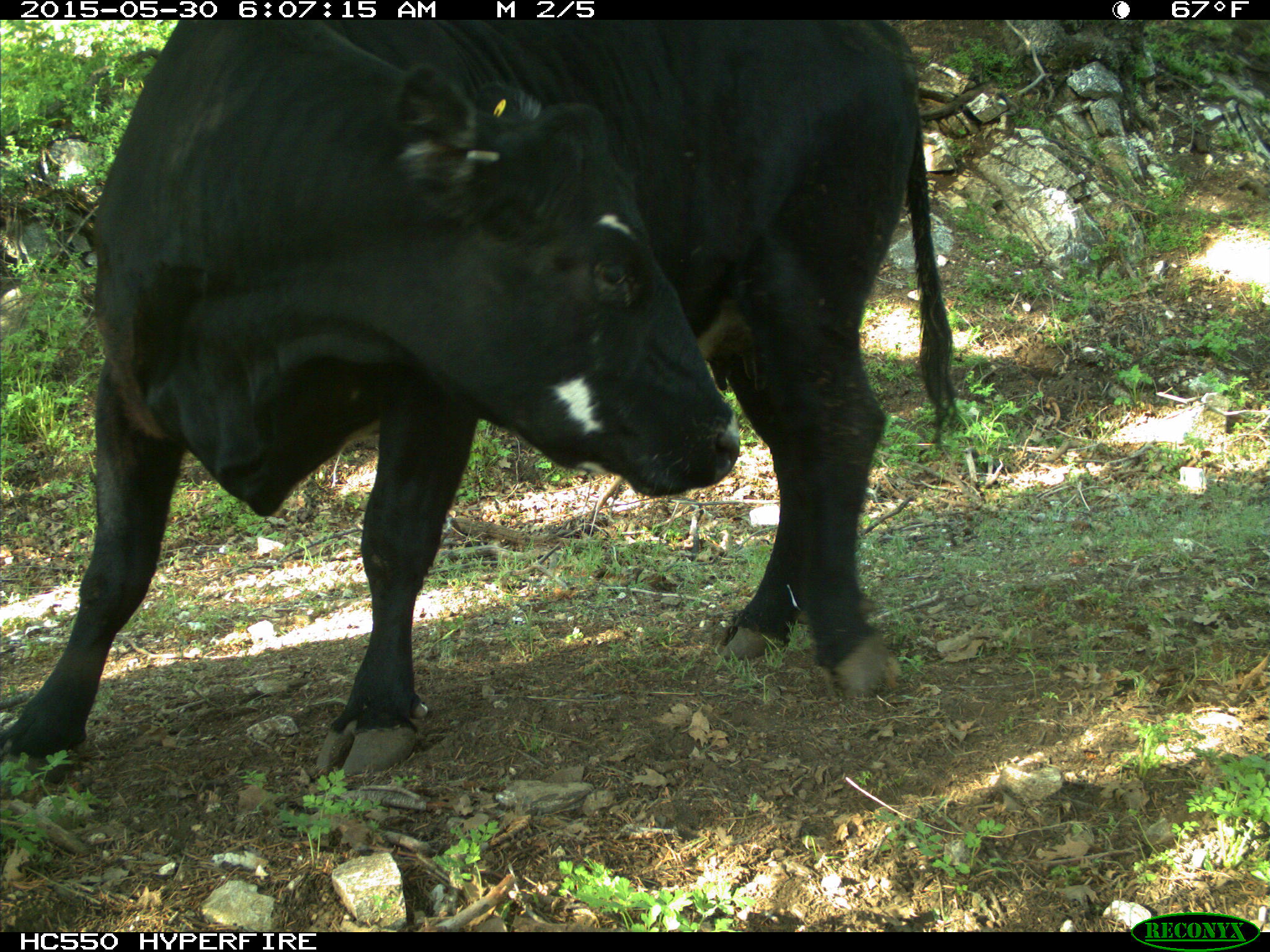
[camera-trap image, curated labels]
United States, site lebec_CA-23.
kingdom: Animalia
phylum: Chordata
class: Mammalia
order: Artiodactyla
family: Bovidae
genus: Bos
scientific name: Bos taurus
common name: domestic cow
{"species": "Bos taurus (domestic cow)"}